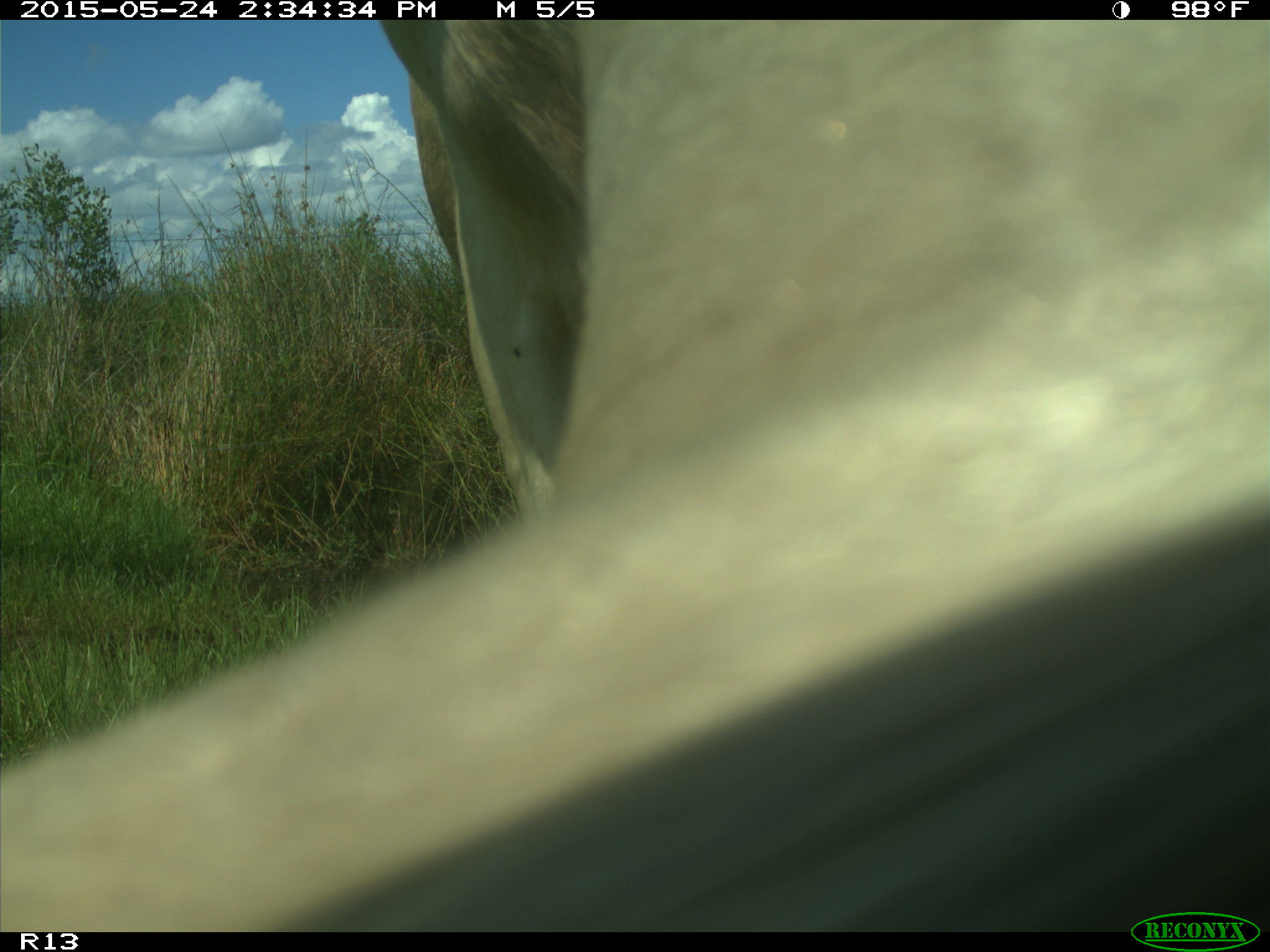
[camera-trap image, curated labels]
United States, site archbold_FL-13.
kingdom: Animalia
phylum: Chordata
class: Mammalia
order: Artiodactyla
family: Bovidae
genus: Bos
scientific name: Bos taurus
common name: domestic cow